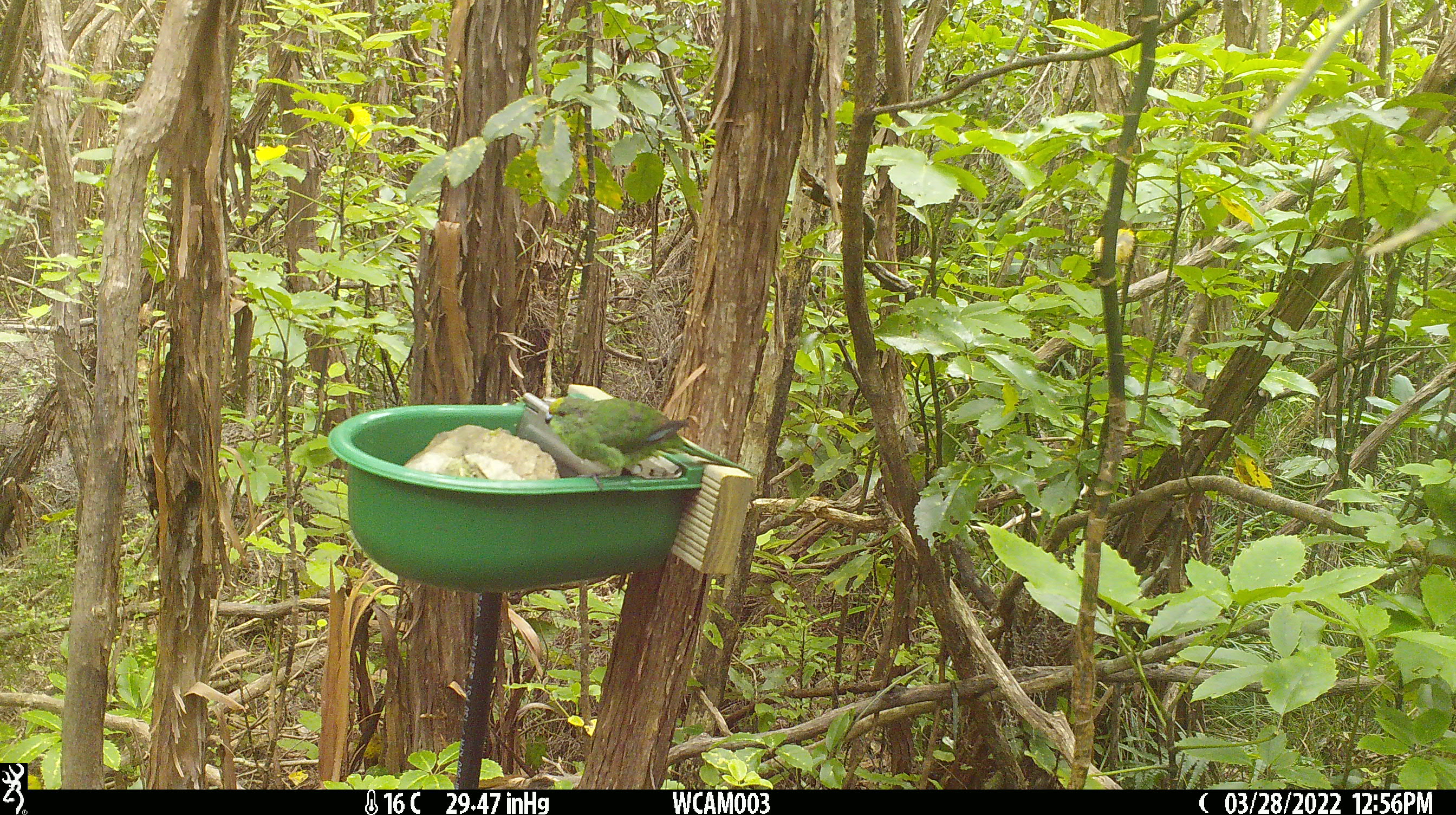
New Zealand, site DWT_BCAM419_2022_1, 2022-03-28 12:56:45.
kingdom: Animalia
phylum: Chordata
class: Aves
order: Psittaciformes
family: Psittaculidae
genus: Cyanoramphus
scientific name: Cyanoramphus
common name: parakeet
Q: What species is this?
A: Parakeet (Cyanoramphus).